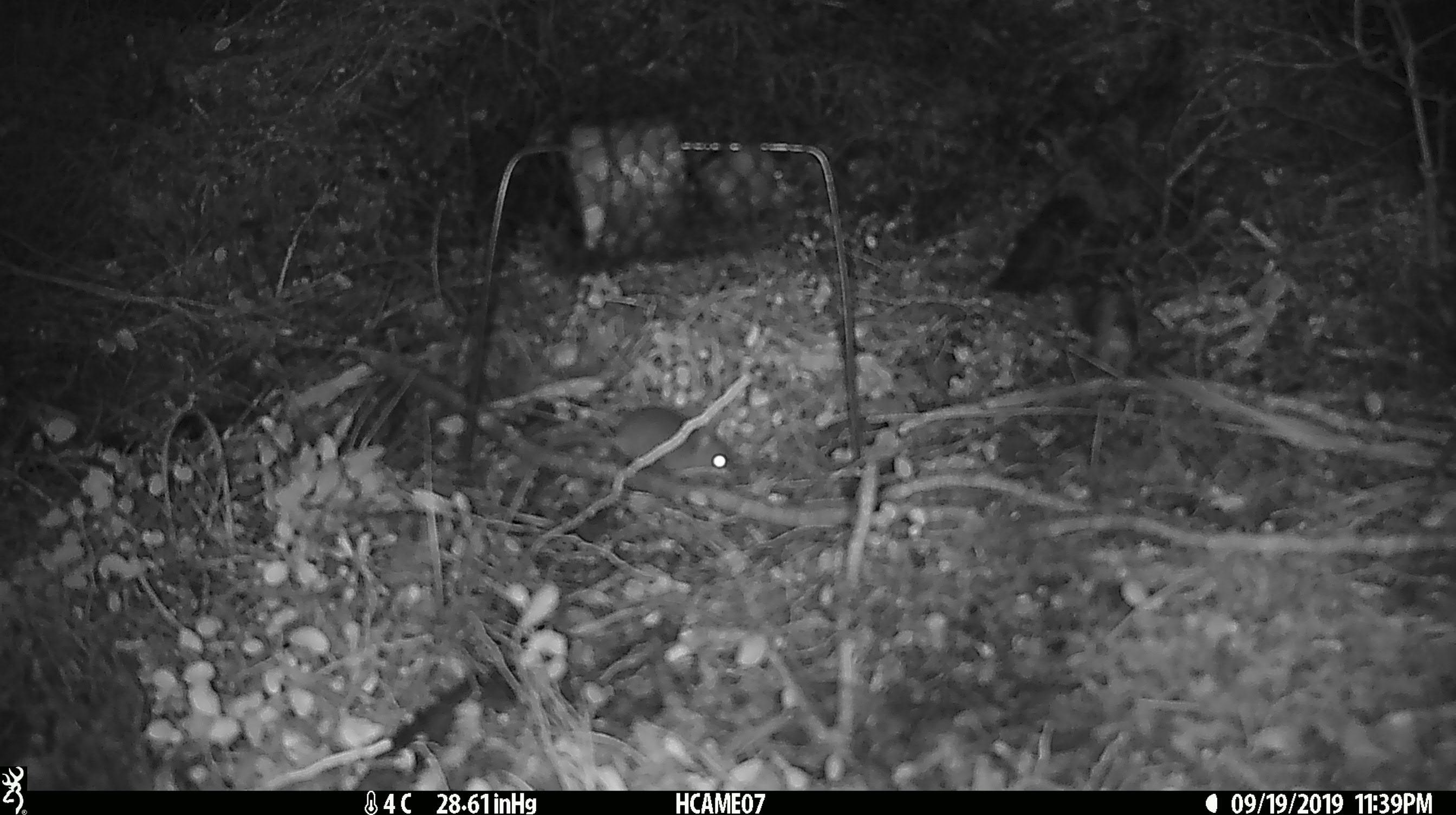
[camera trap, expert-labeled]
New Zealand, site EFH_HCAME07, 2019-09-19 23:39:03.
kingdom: Animalia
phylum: Chordata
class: Mammalia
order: Rodentia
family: Muridae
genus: Mus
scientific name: Mus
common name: mouse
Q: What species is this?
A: Mouse (Mus).